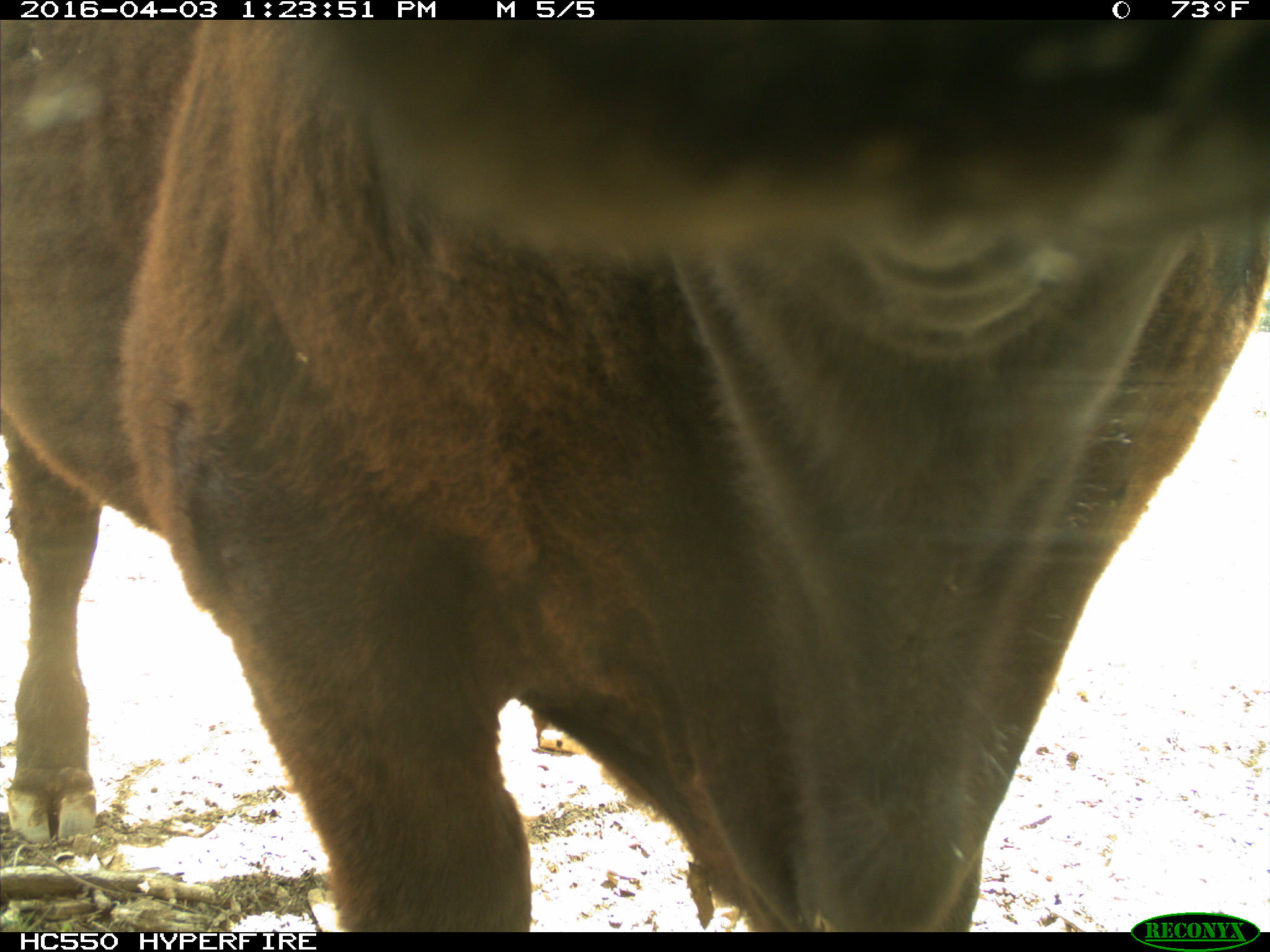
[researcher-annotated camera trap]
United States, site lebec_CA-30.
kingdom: Animalia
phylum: Chordata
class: Mammalia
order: Artiodactyla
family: Bovidae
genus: Bos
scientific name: Bos taurus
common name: domestic cow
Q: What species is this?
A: Bos taurus (domestic cow).